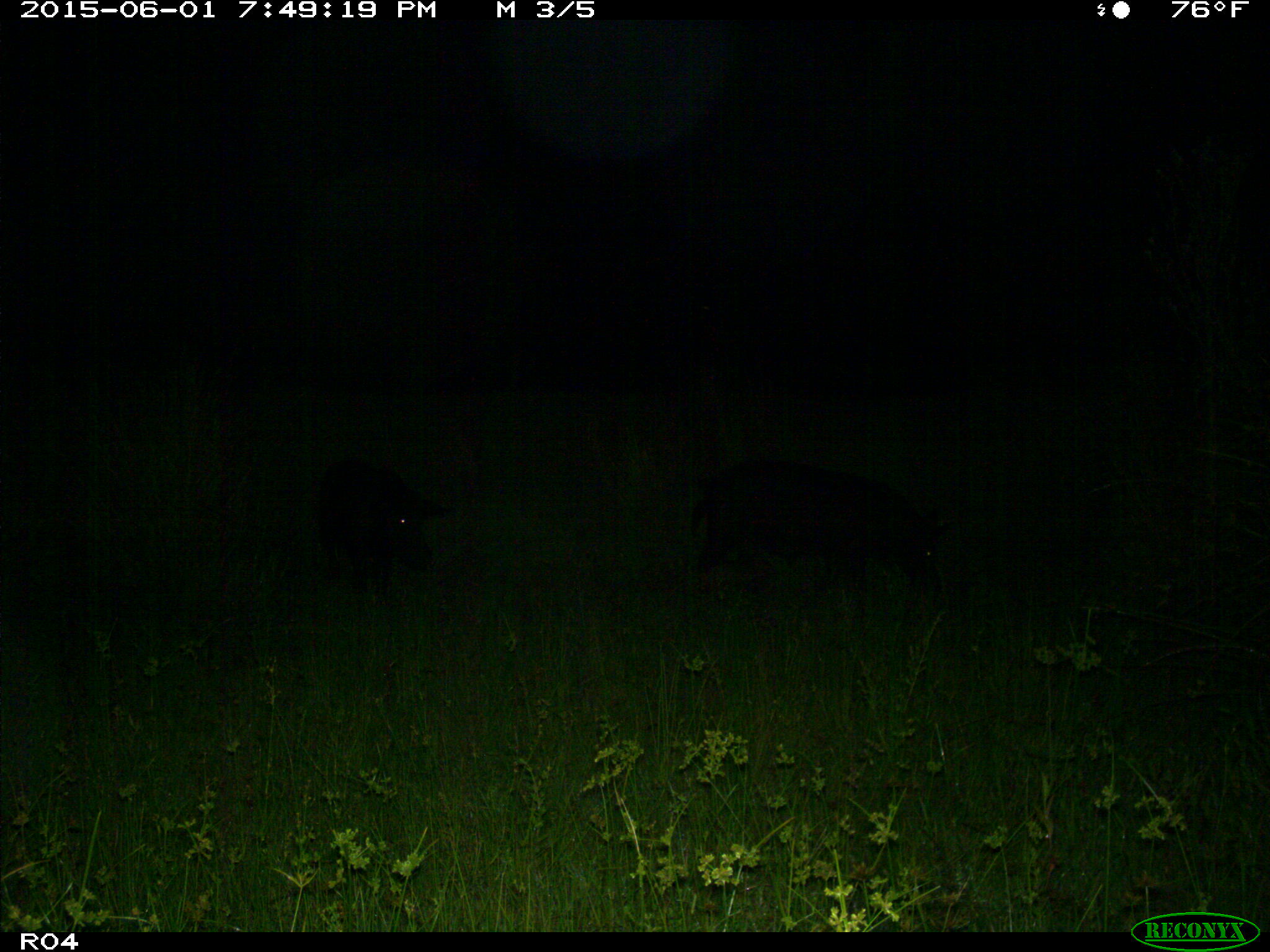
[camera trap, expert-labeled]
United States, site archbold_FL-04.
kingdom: Animalia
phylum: Chordata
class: Mammalia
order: Artiodactyla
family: Suidae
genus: Sus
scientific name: Sus scrofa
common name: wild boar